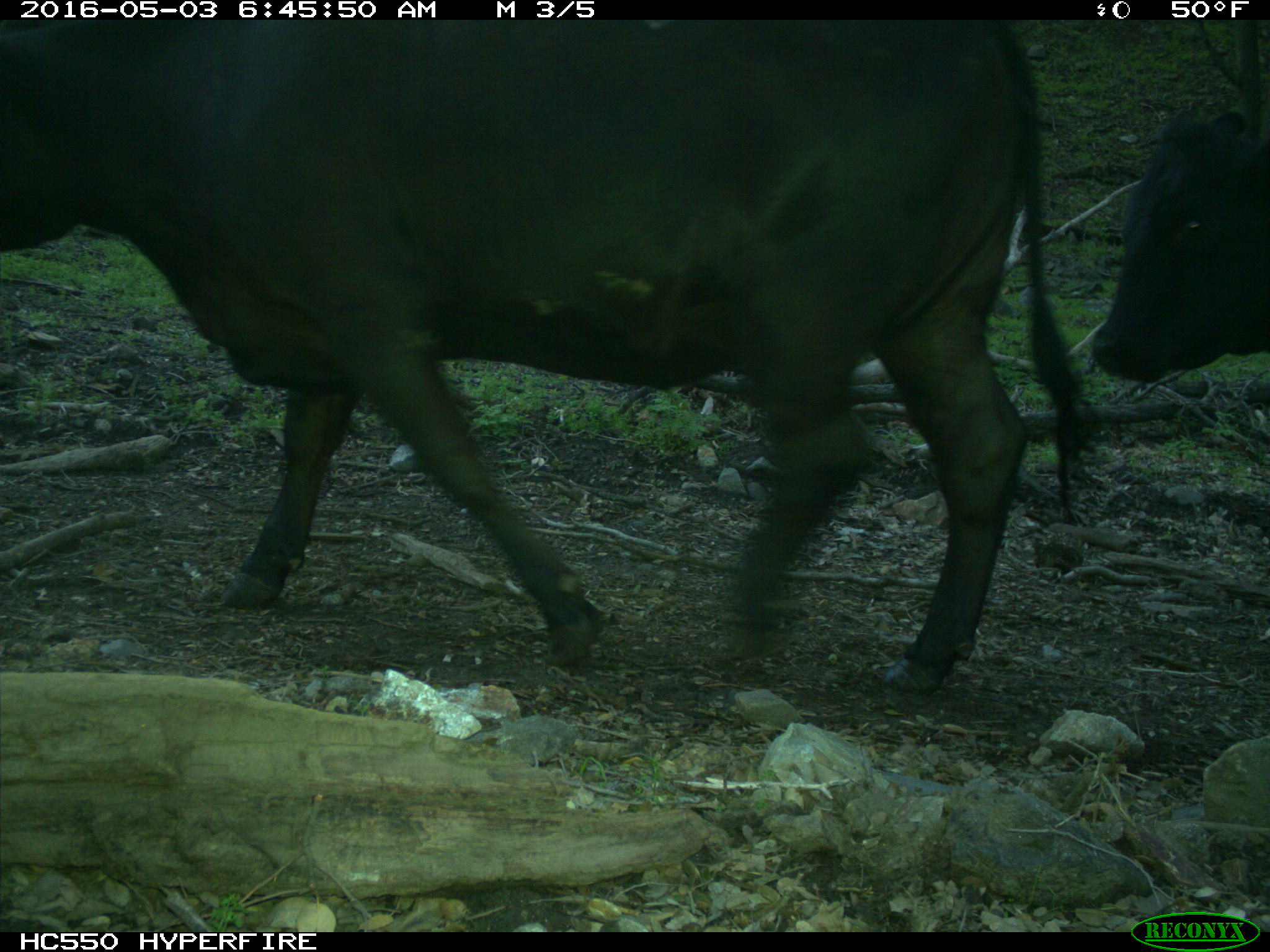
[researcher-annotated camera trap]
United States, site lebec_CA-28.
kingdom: Animalia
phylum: Chordata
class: Mammalia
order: Artiodactyla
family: Bovidae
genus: Bos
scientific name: Bos taurus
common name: domestic cow